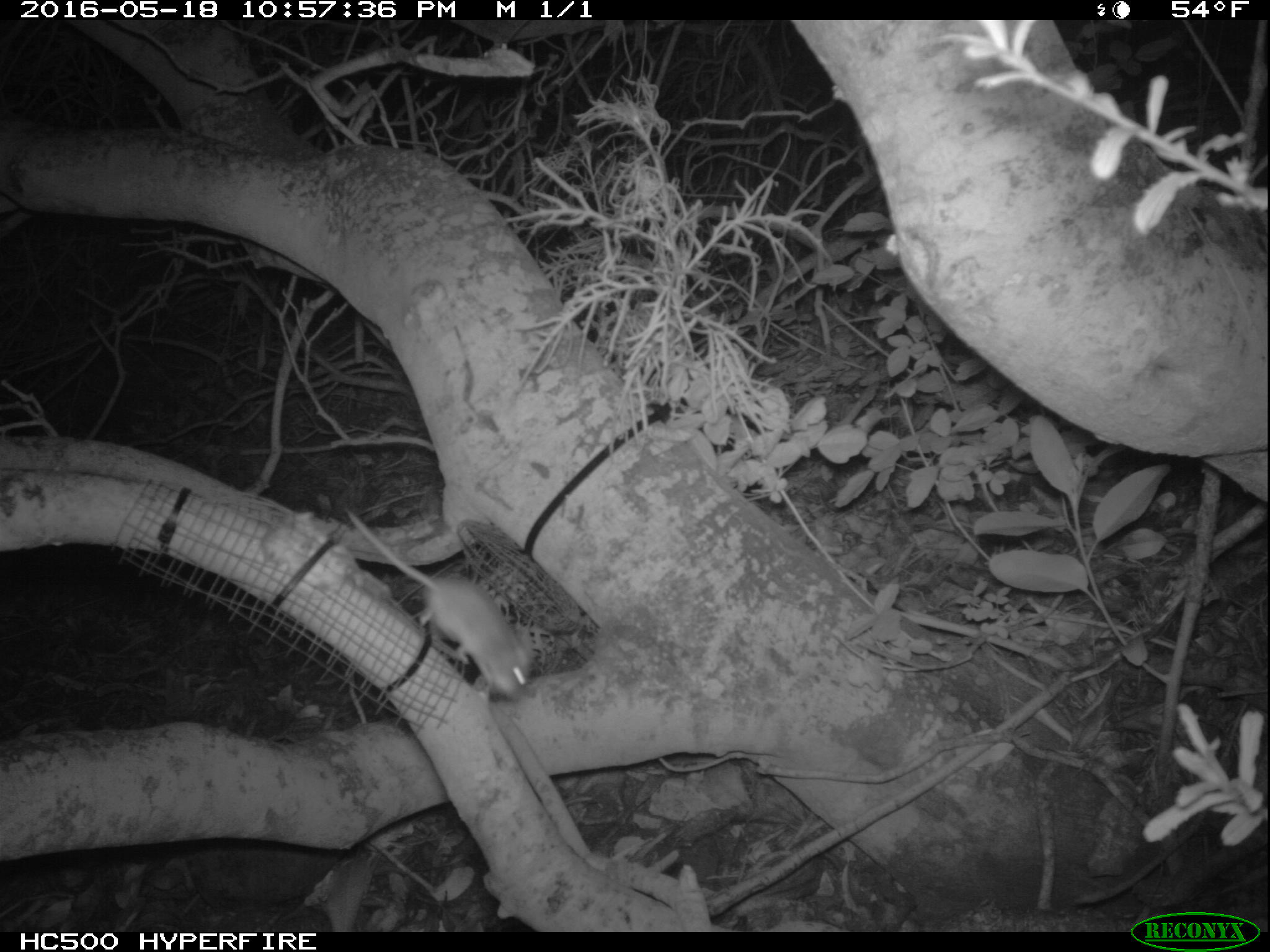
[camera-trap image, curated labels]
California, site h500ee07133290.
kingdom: Animalia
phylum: Chordata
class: Mammalia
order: Rodentia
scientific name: Rodentia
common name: rodent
Rodent (Rodentia).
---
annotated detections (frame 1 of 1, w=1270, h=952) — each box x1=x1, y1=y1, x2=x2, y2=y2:
rodent: x1=344, y1=501, x2=535, y2=700